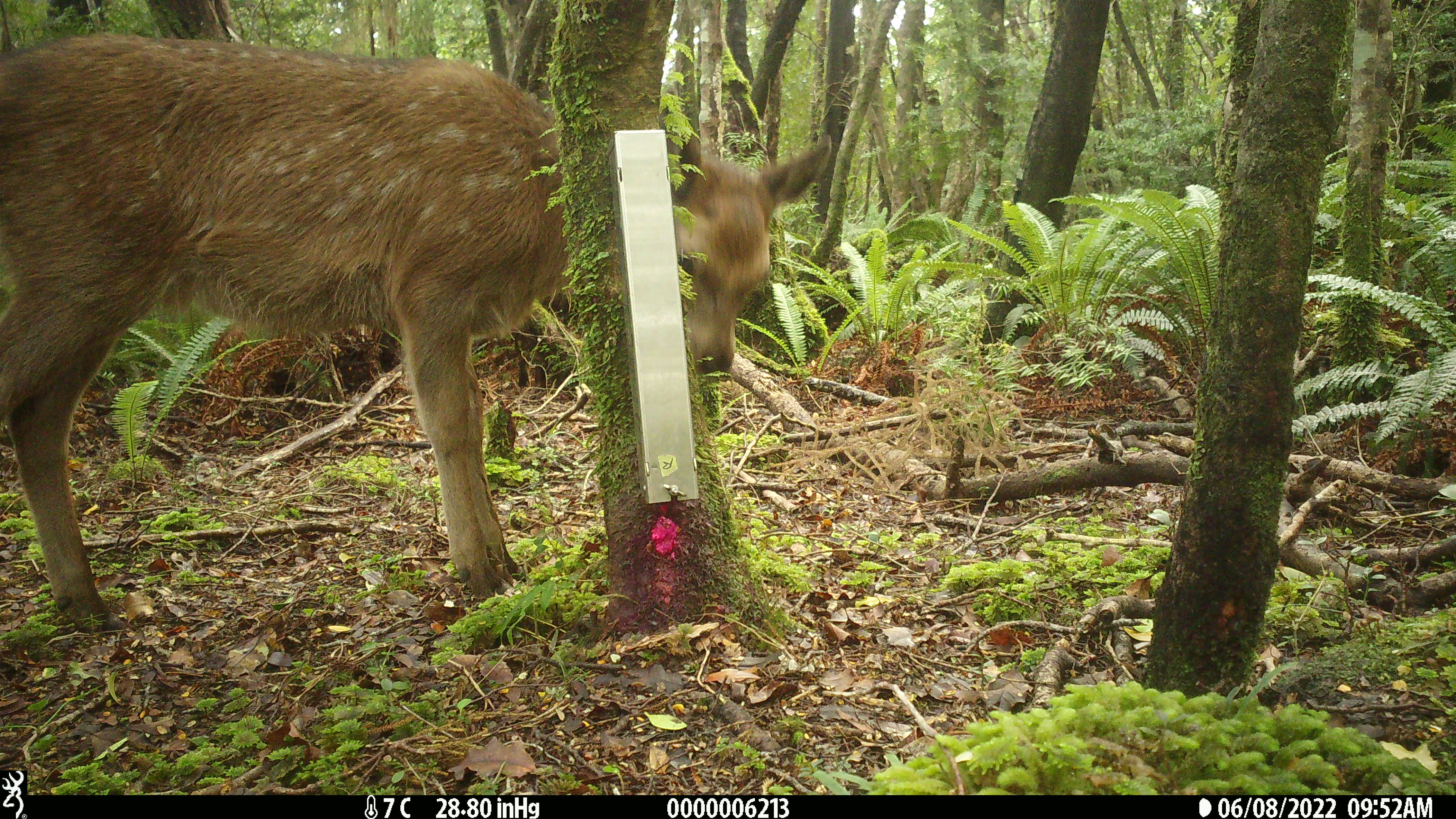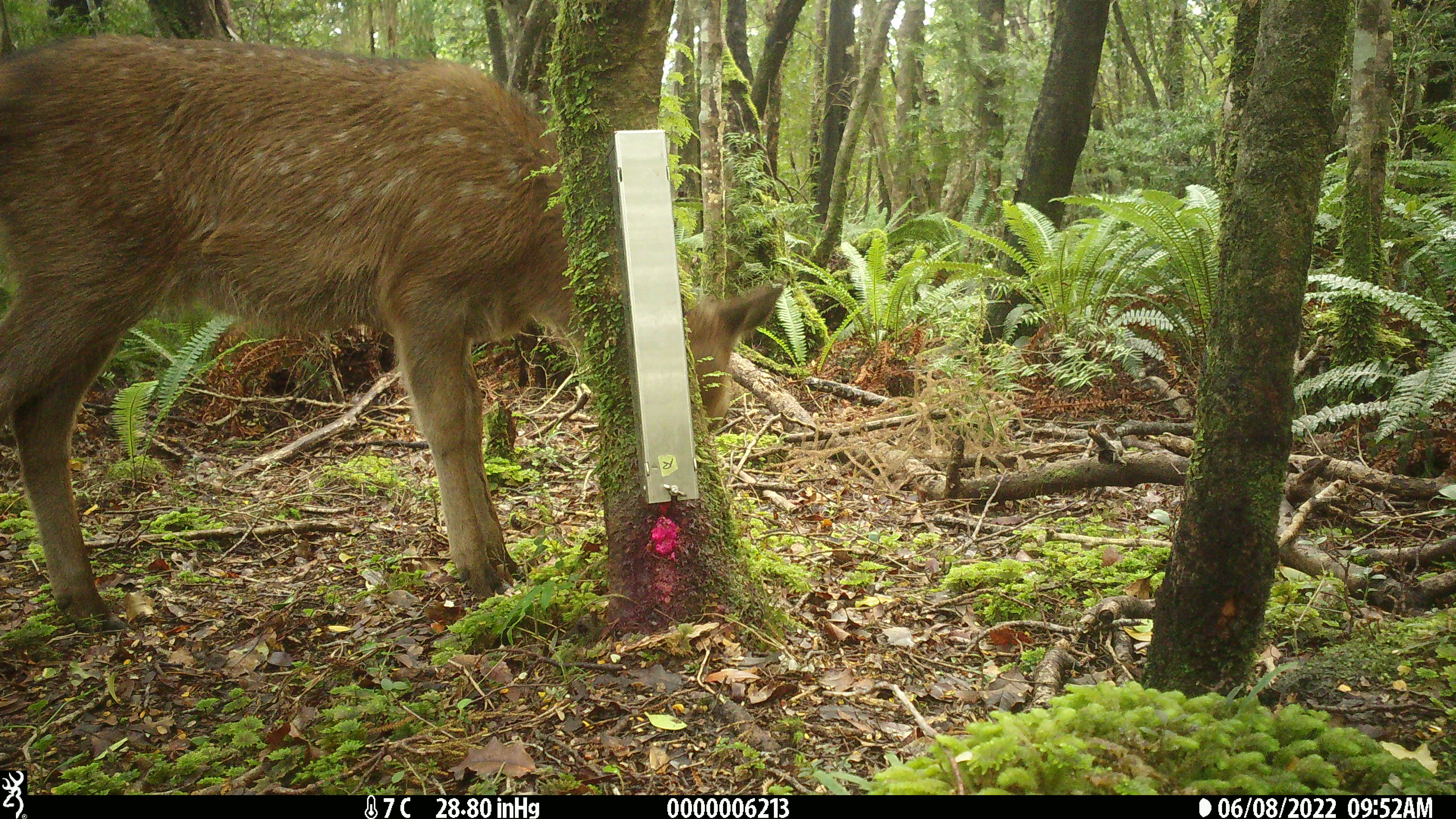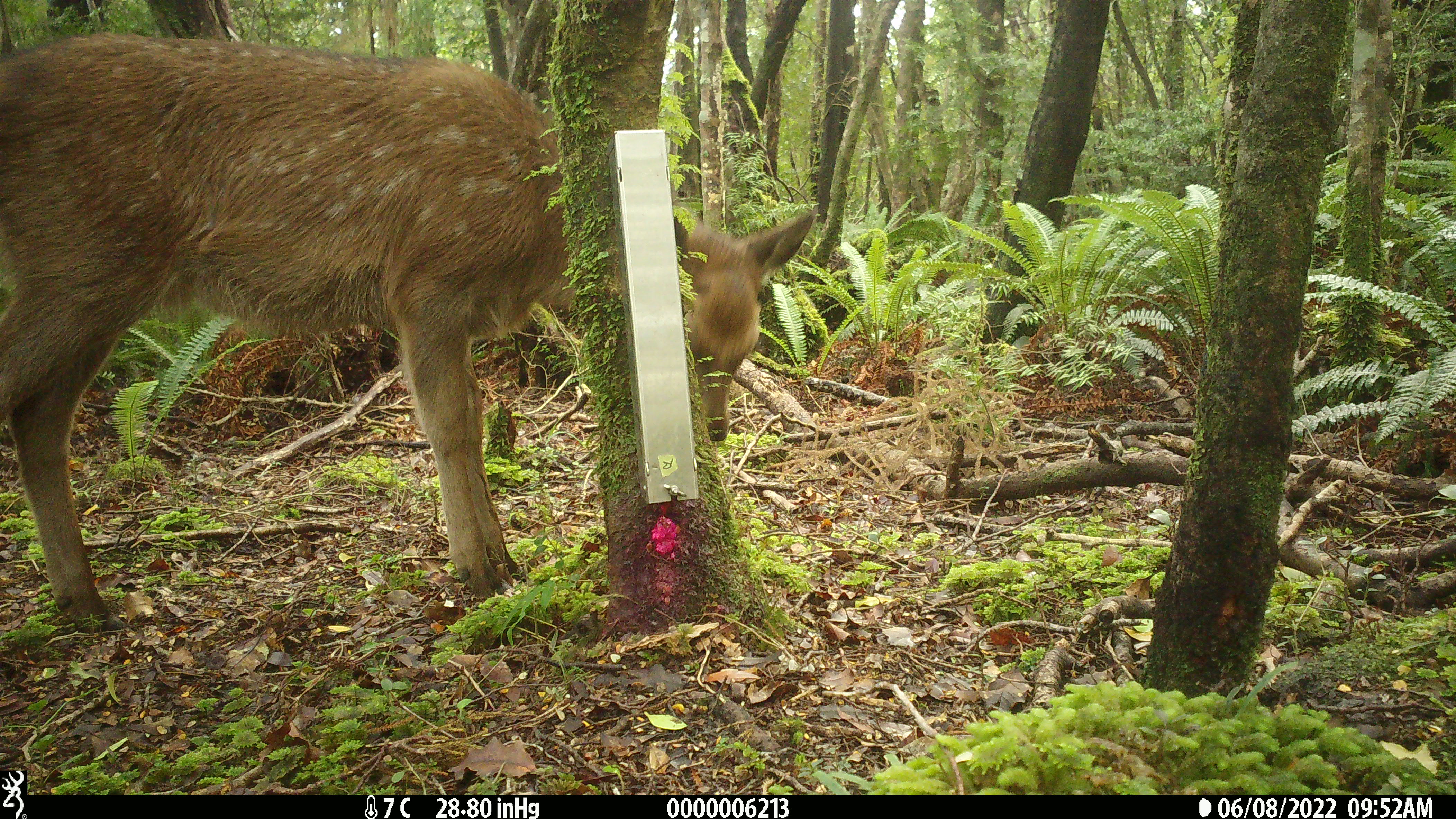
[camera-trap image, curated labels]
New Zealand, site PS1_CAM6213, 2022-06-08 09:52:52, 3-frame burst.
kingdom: Animalia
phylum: Chordata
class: Mammalia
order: Artiodactyla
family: Cervidae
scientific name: Cervidae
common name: deer